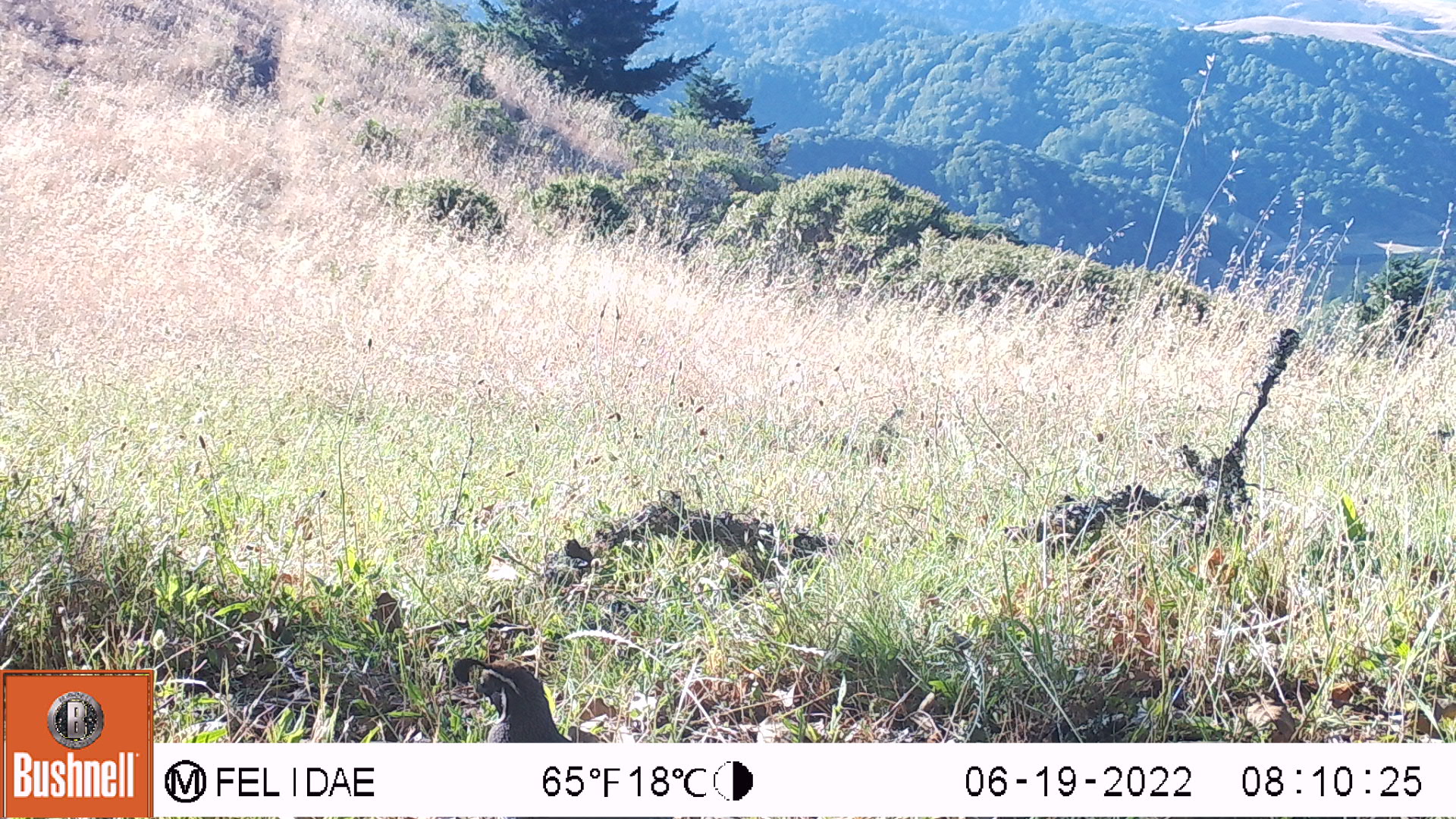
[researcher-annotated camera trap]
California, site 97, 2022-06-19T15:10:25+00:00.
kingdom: Animalia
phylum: Chordata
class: Aves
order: Galliformes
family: Odontophoridae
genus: Callipepla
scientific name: Callipepla californica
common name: california quail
California quail (Callipepla californica).